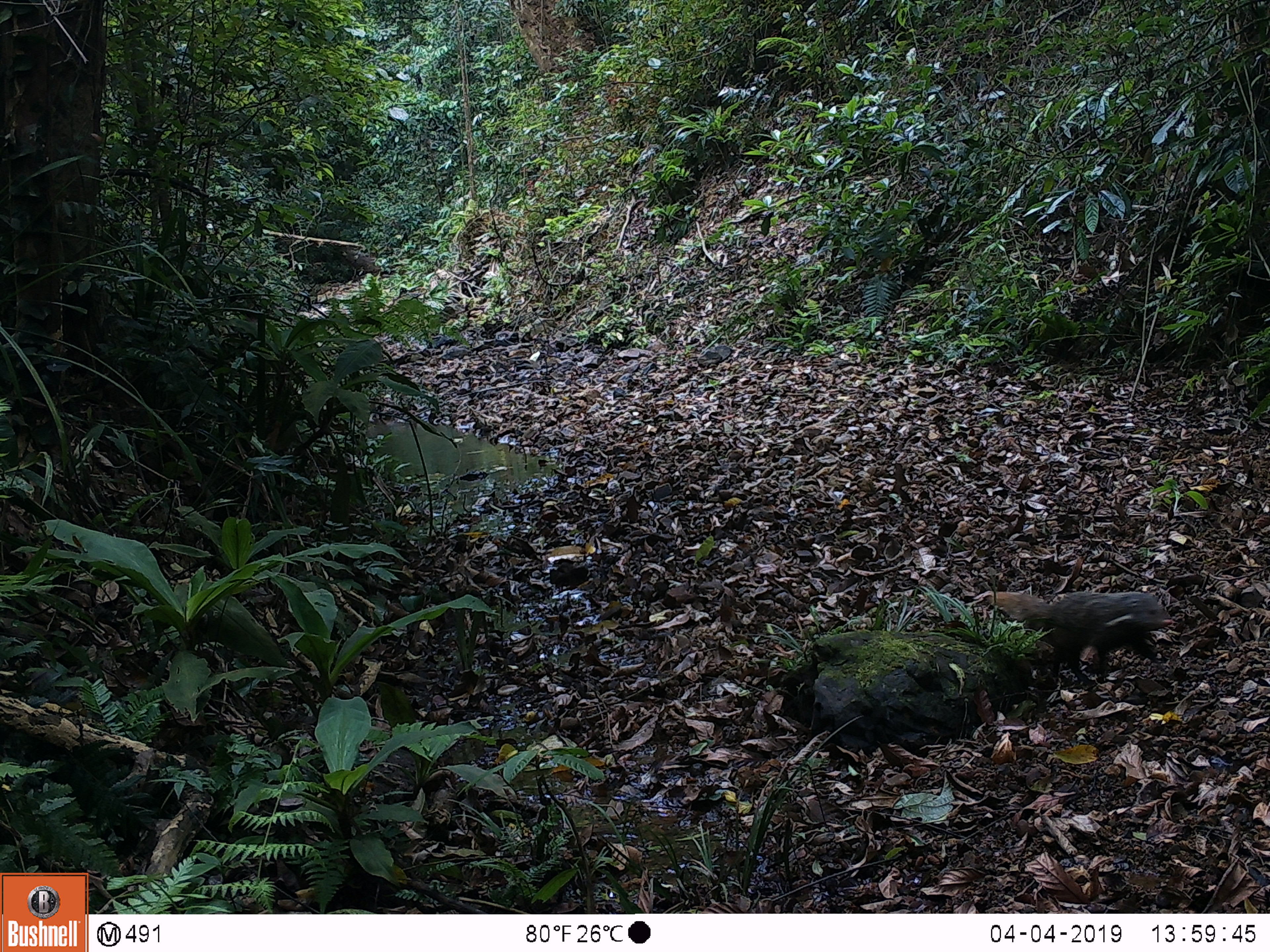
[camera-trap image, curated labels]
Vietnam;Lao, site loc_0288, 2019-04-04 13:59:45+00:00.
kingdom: Animalia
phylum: Chordata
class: Mammalia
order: Carnivora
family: Herpestidae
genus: Urva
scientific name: Urva urva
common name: crab-eating mongoose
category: crab eating mongoose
Crab eating mongoose (crab-eating mongoose) (Urva urva). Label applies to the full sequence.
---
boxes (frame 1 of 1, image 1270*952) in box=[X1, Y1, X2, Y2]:
crab eating mongoose: box=[985, 590, 1174, 685]